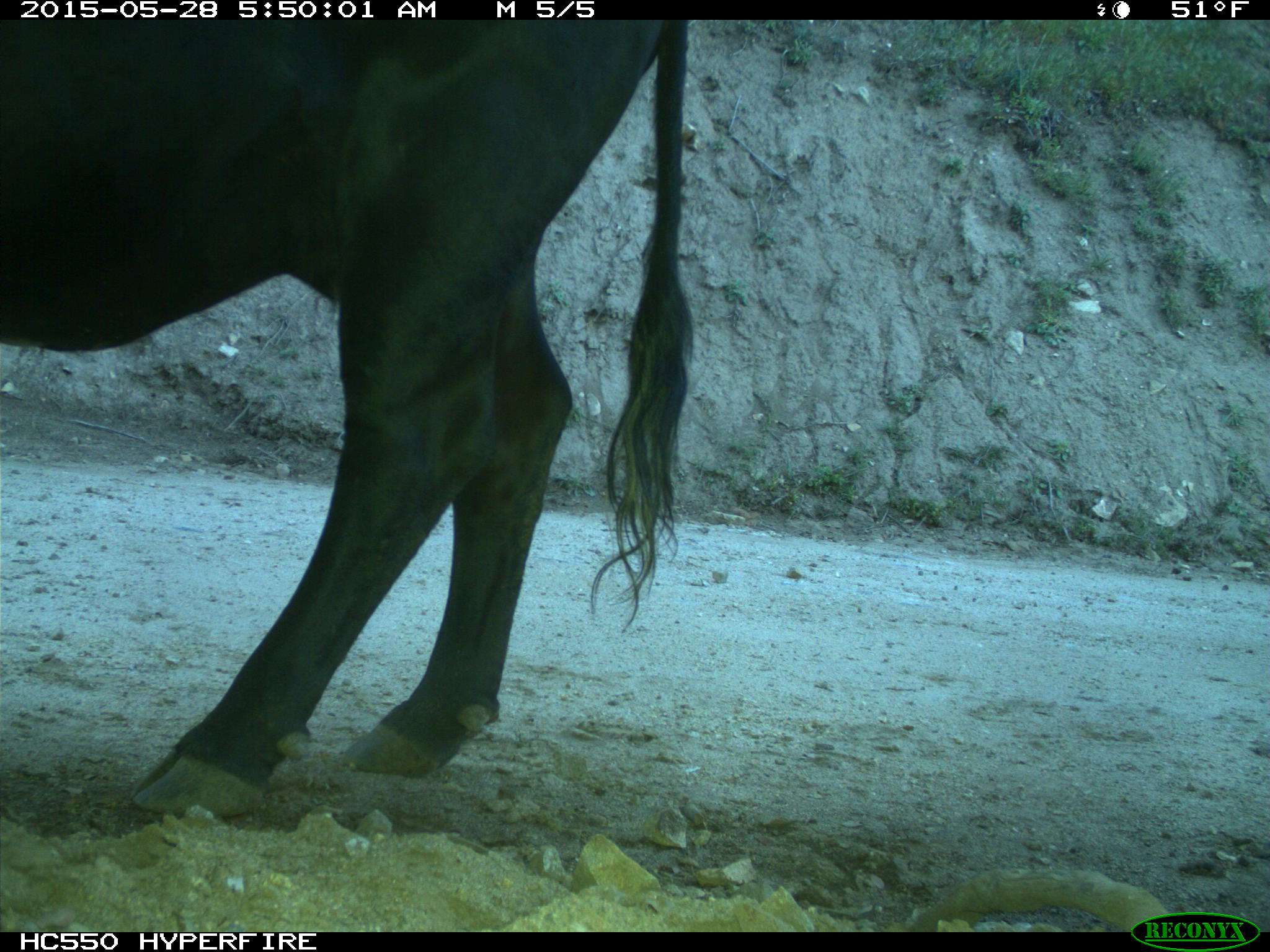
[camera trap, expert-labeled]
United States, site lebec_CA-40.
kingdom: Animalia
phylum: Chordata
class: Mammalia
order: Artiodactyla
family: Bovidae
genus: Bos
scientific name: Bos taurus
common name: domestic cow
Bos taurus (domestic cow).